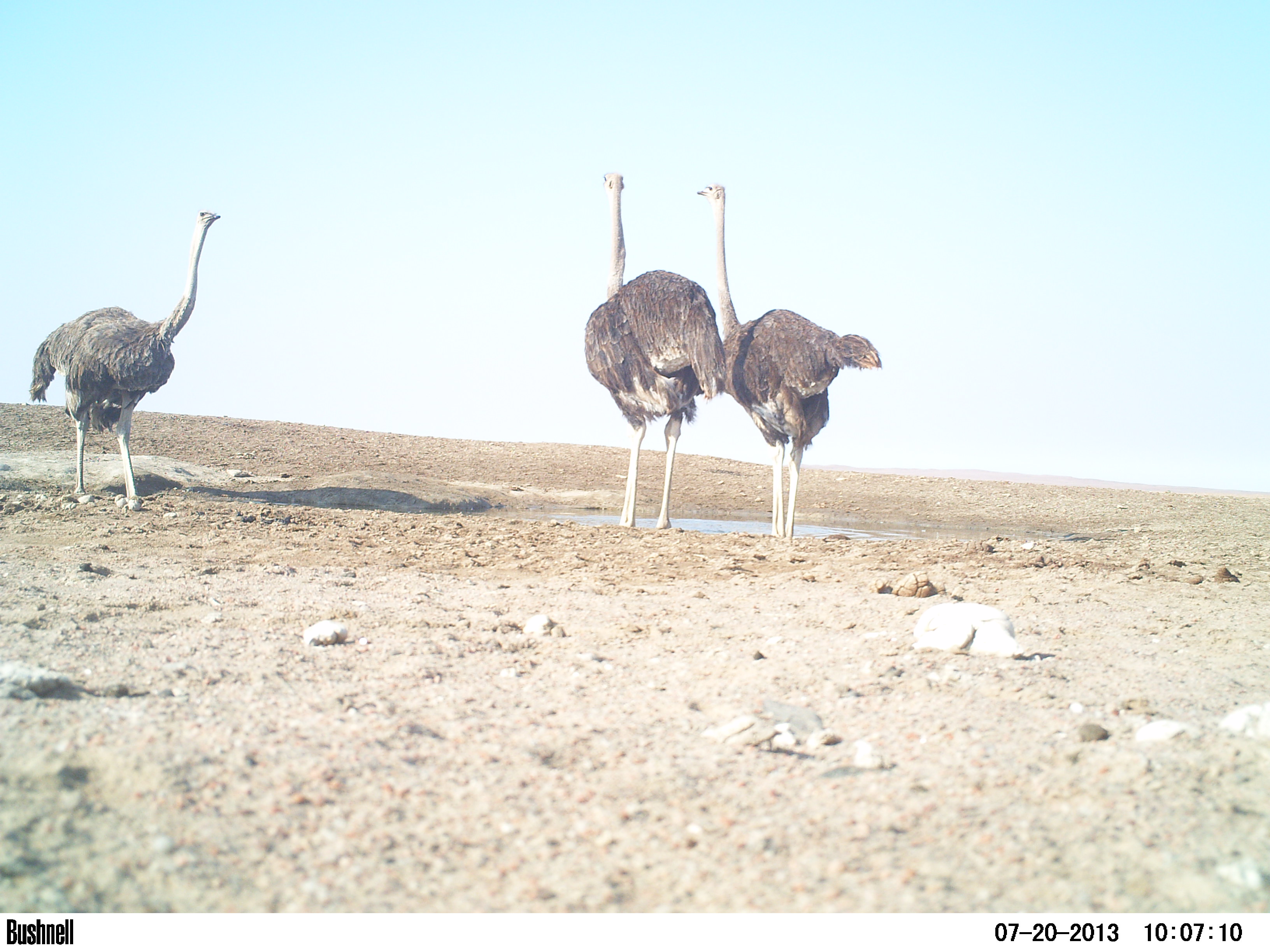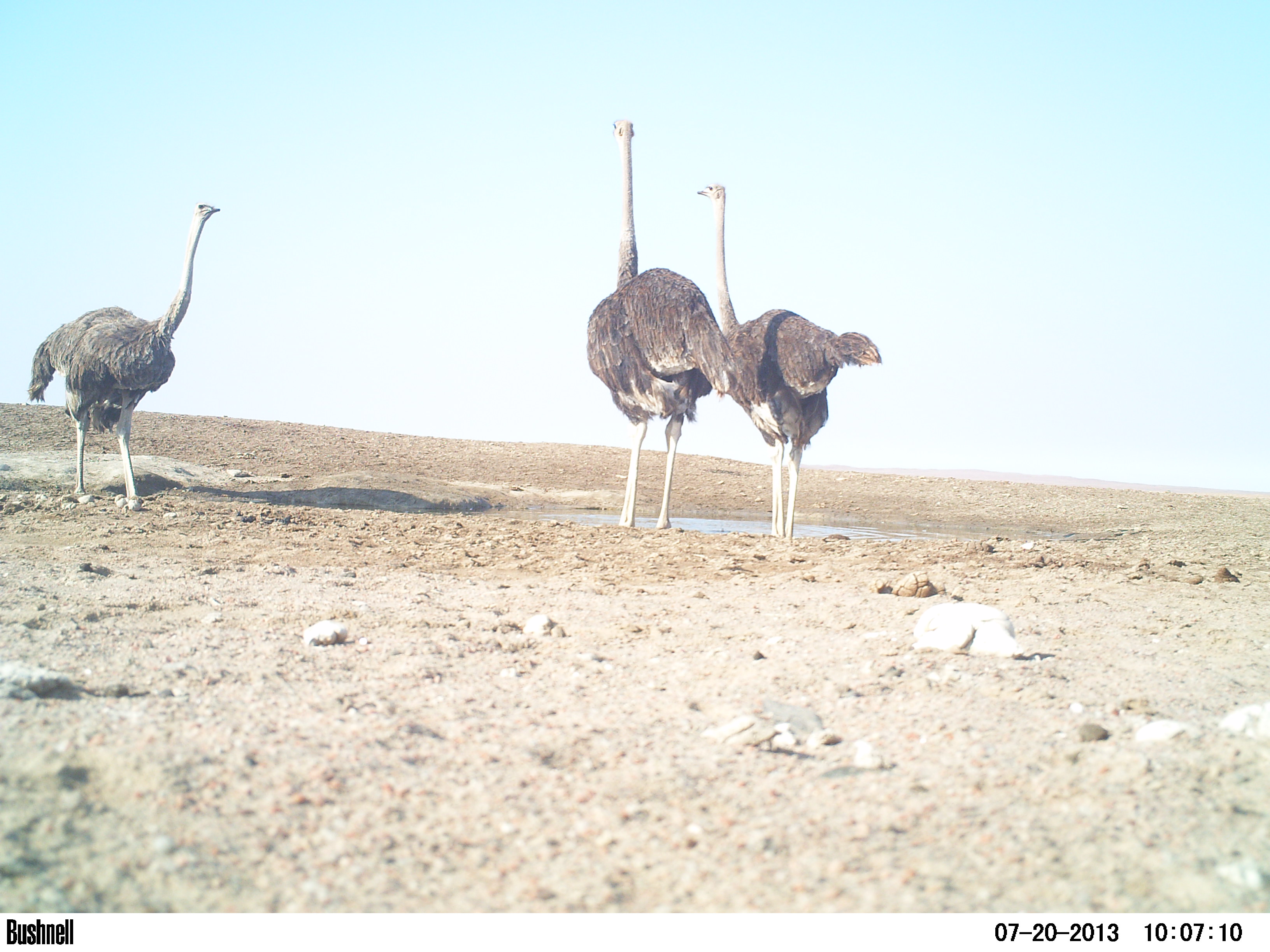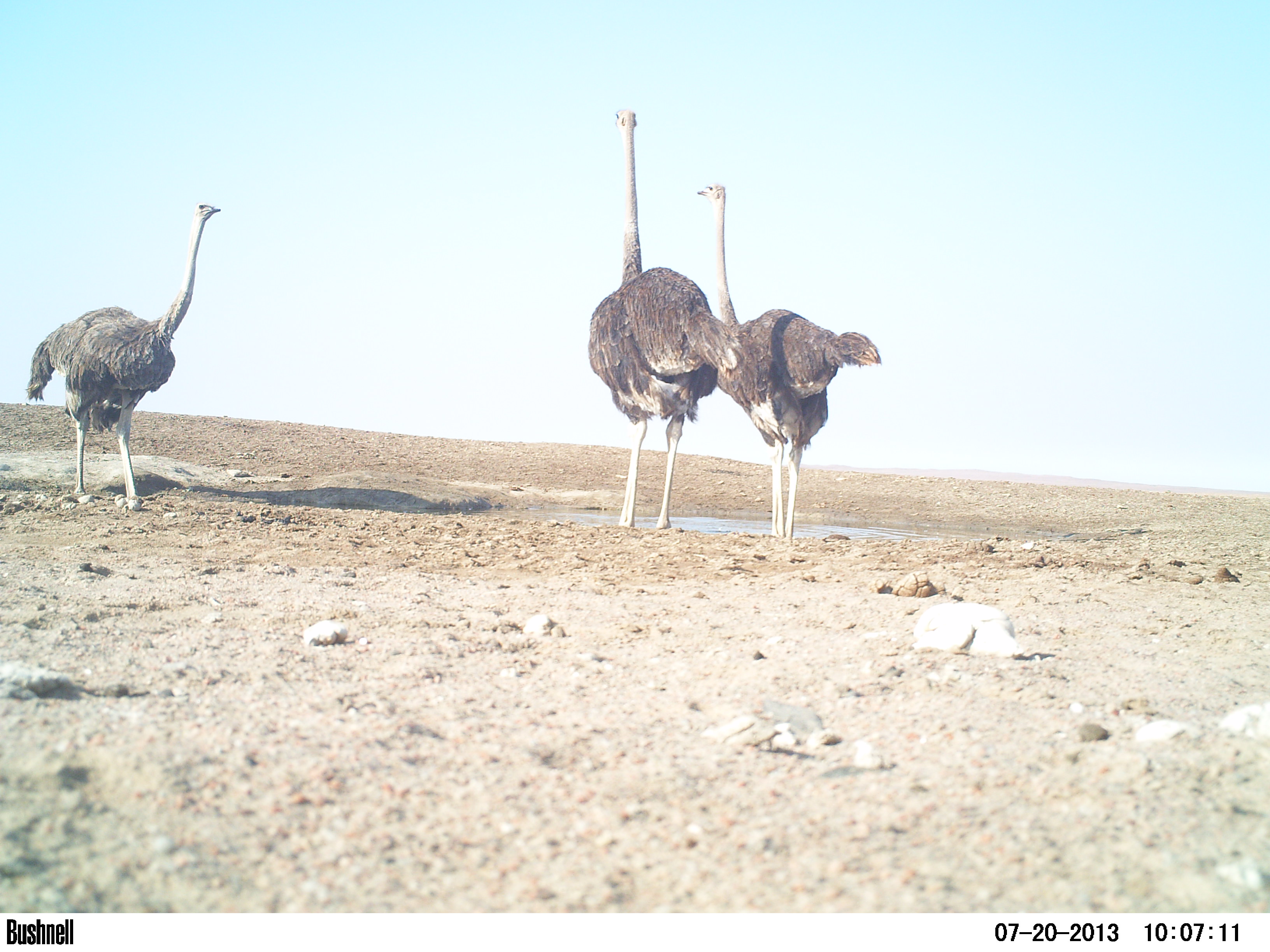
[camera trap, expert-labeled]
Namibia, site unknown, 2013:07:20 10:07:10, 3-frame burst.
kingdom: Animalia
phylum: Chordata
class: Aves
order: Struthioniformes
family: Struthionidae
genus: Struthio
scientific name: Struthio camelus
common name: common ostrich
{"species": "Struthio camelus (common ostrich)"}